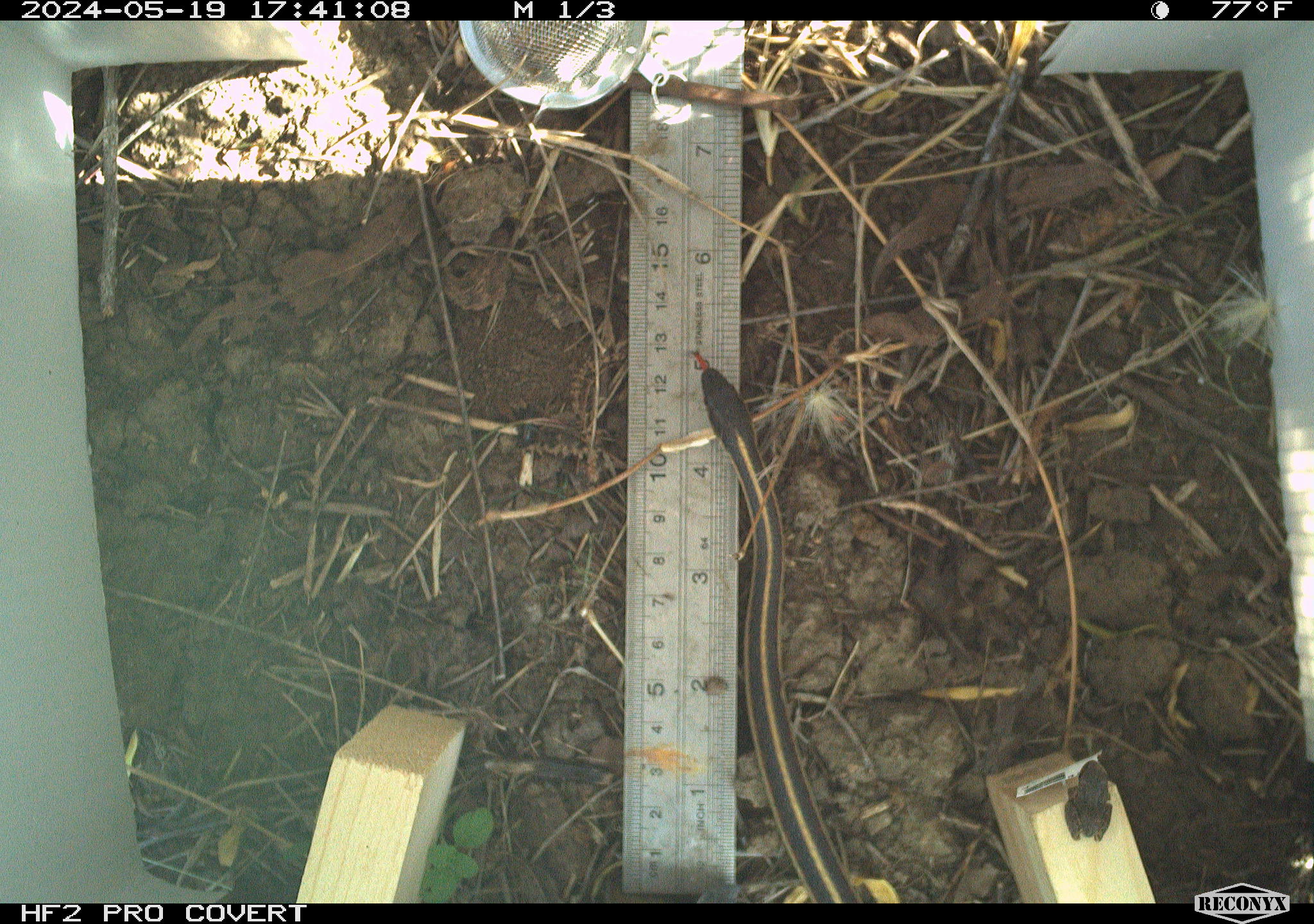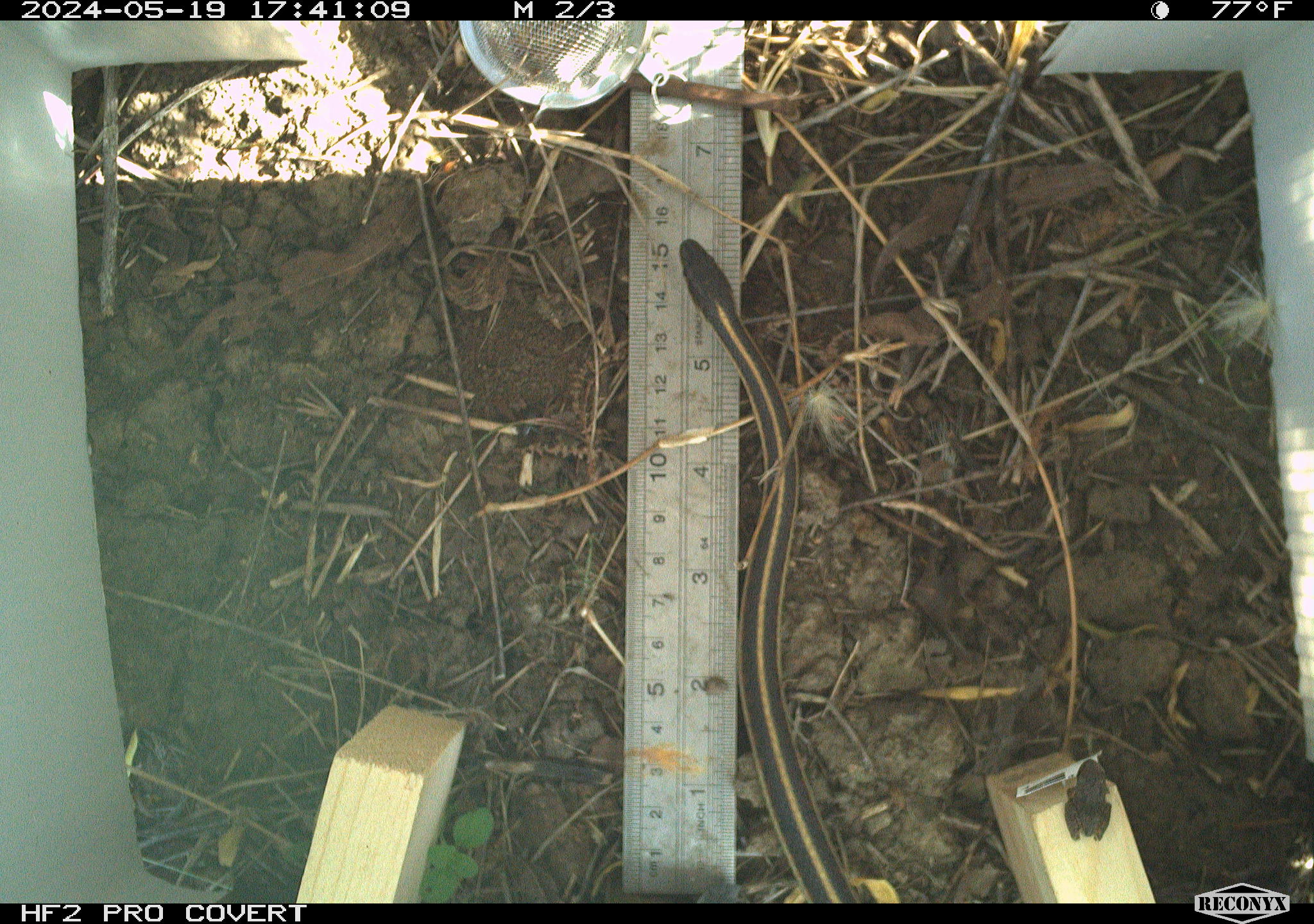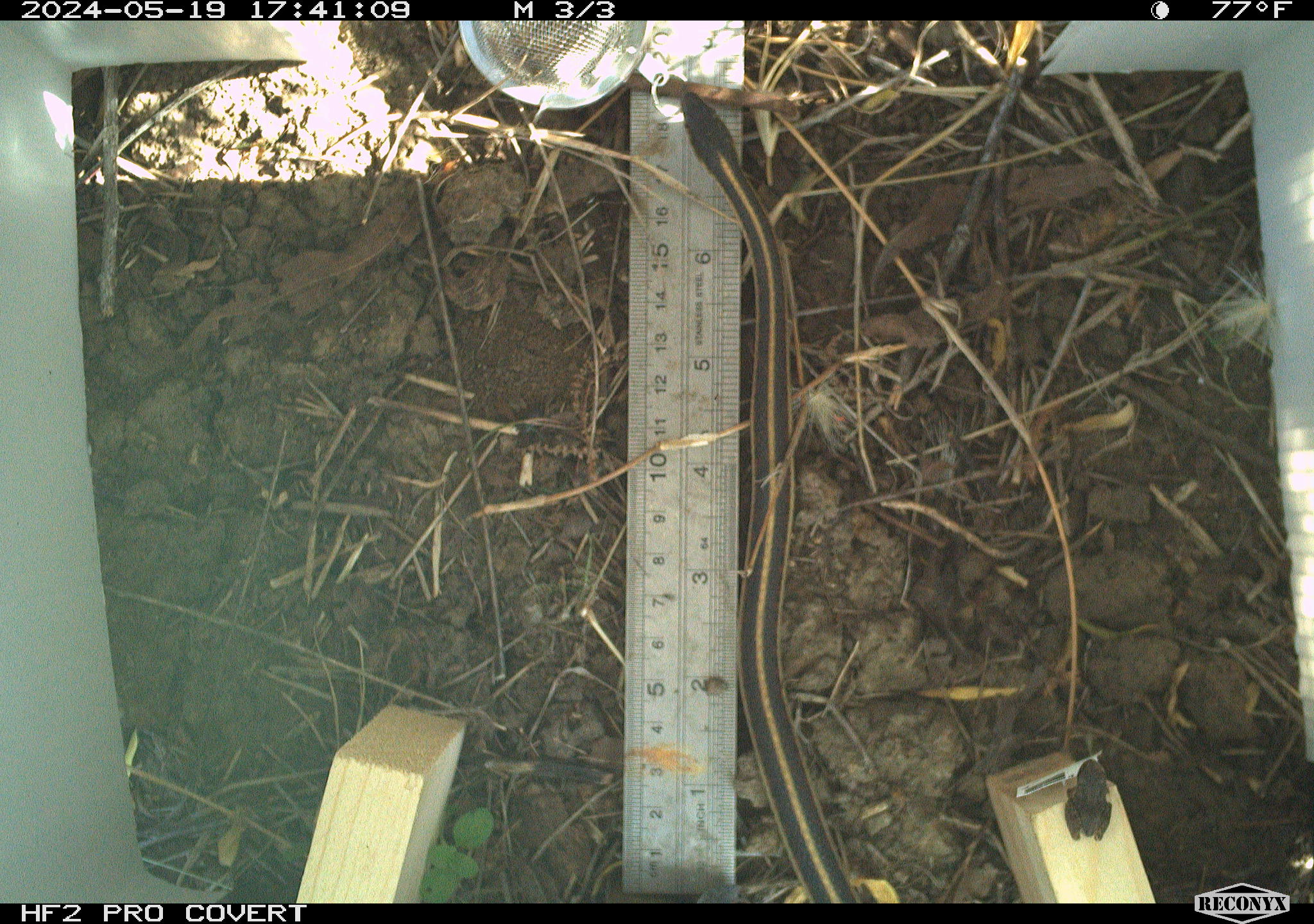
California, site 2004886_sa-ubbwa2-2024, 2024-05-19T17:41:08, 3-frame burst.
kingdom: Animalia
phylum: Chordata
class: Reptilia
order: Squamata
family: Colubridae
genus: Thamnophis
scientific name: Thamnophis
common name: american gartersnakes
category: thamnophis species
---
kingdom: Animalia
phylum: Chordata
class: Amphibia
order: Anura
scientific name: Anura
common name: frogs